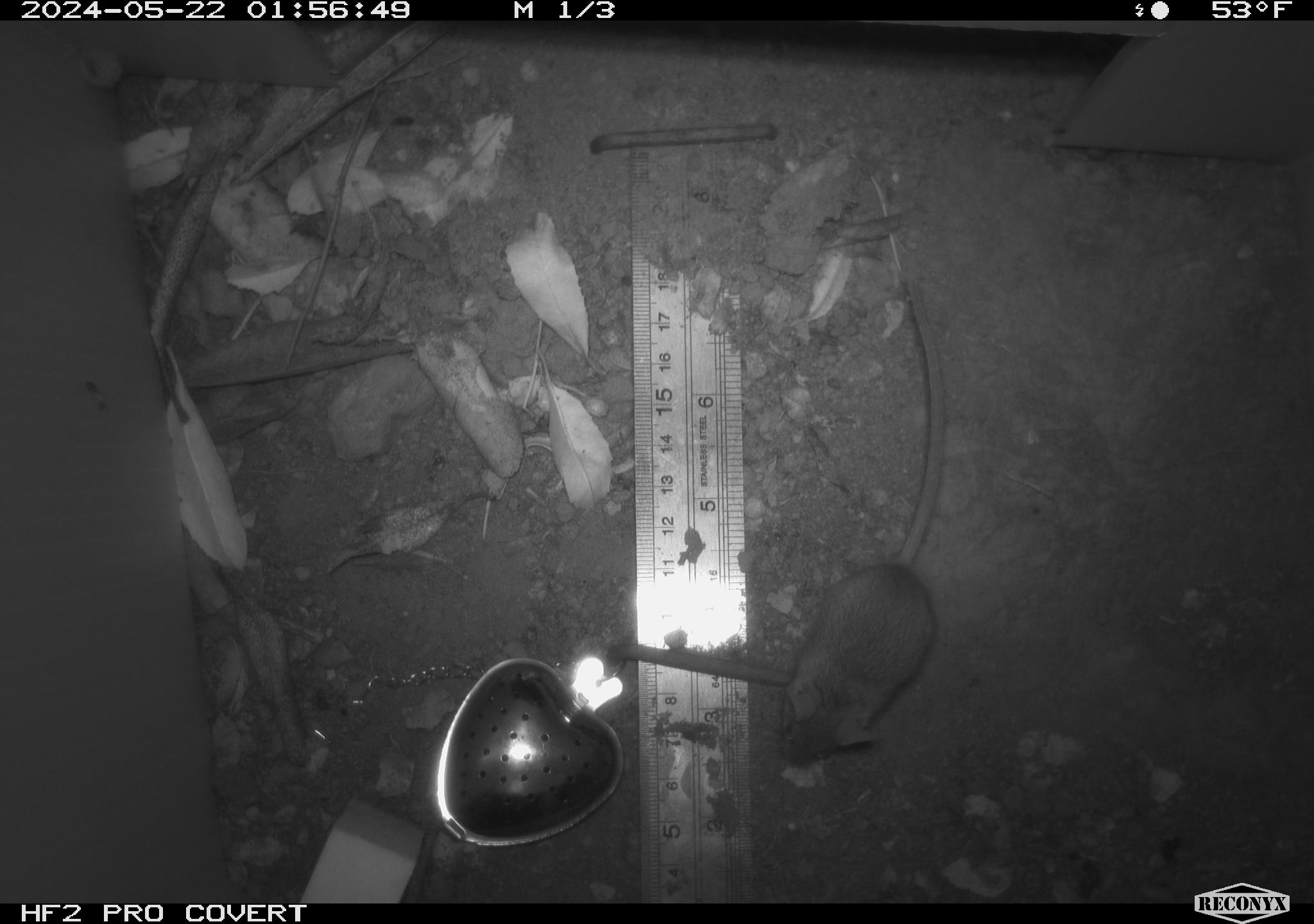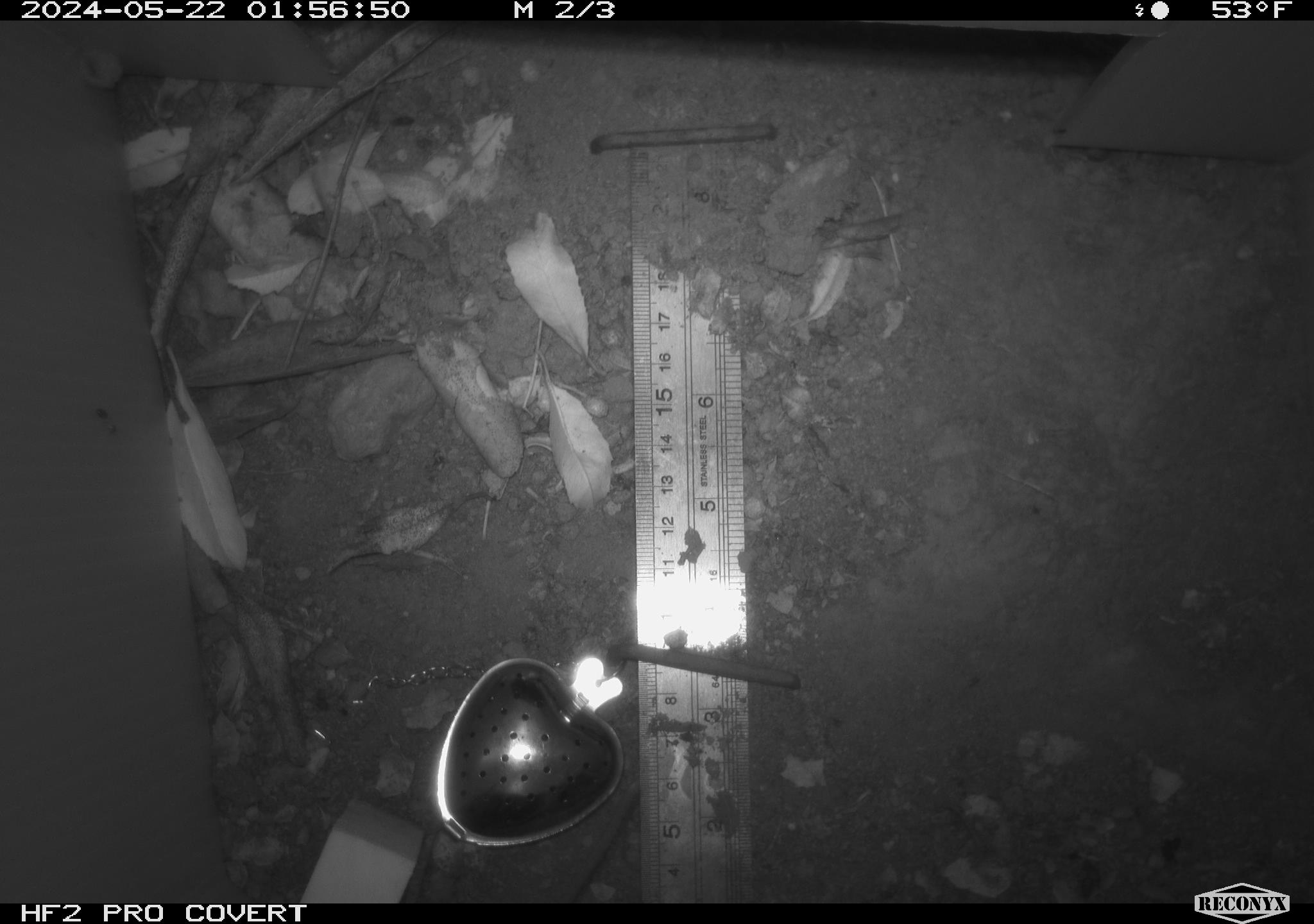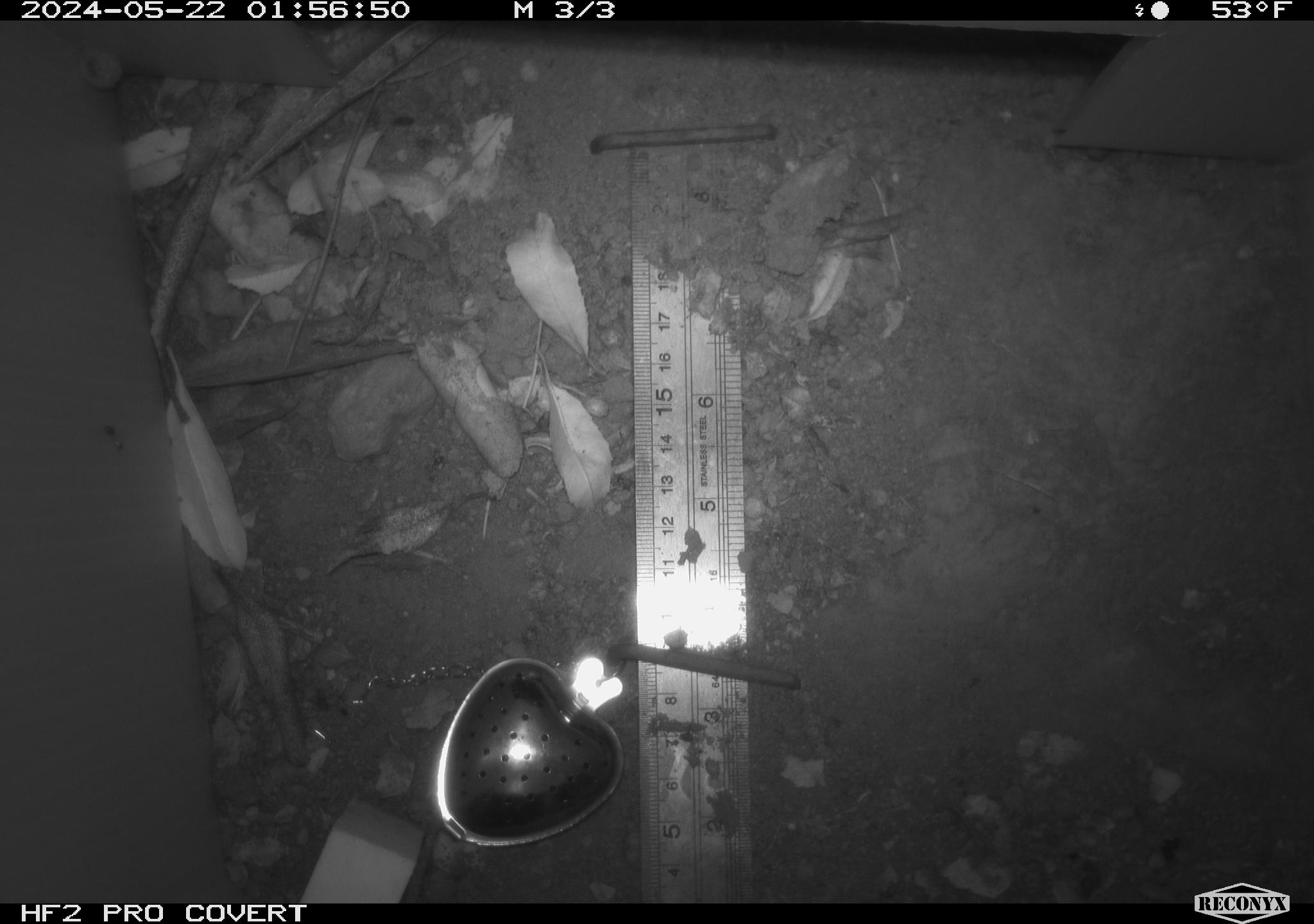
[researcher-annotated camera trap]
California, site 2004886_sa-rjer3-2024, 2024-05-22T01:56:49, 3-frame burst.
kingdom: Animalia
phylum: Chordata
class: Mammalia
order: Rodentia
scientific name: Rodentia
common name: mouse species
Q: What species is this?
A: Mouse species (Rodentia).